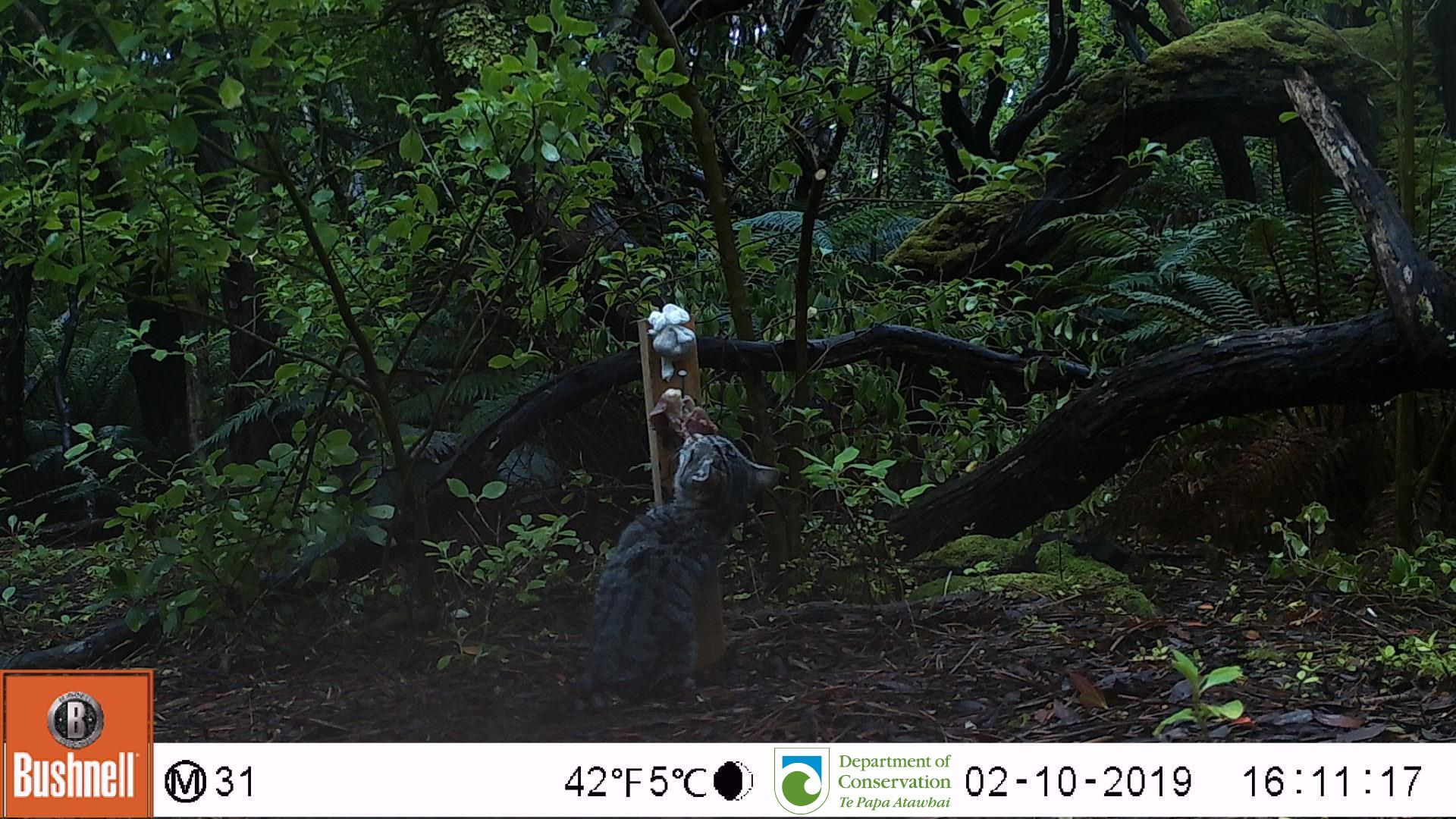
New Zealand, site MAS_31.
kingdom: Animalia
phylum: Chordata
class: Mammalia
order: Carnivora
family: Felidae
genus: Felis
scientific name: Felis catus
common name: domestic cat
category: cat